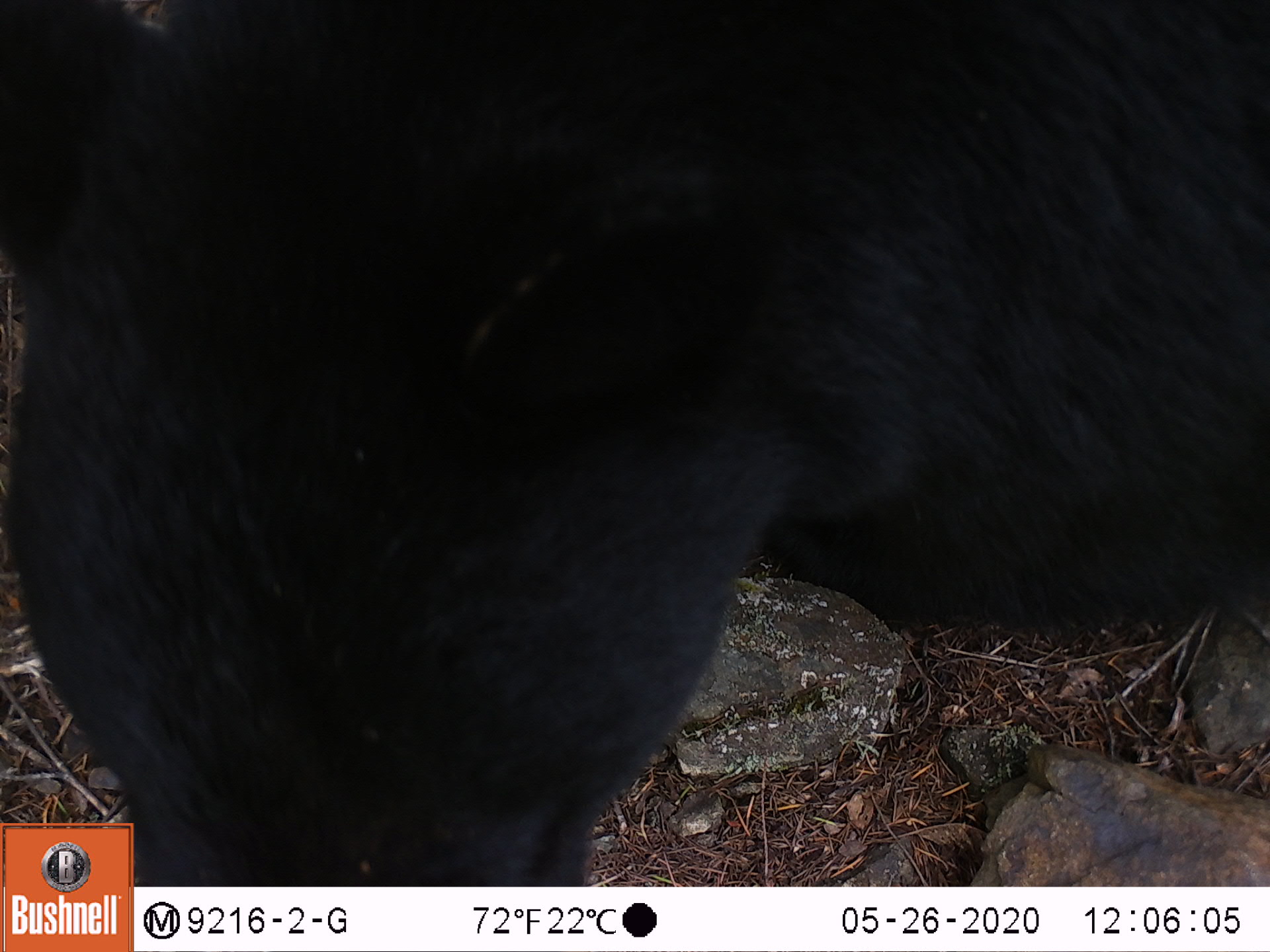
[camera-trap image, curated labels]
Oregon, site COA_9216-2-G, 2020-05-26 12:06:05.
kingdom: Animalia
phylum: Chordata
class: Mammalia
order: Carnivora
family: Ursidae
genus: Ursus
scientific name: Ursus americanus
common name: american black bear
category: black bear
Black bear (american black bear) (Ursus americanus).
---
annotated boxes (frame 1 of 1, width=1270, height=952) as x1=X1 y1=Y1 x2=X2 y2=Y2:
black bear: x1=135 y1=0 x2=1261 y2=885